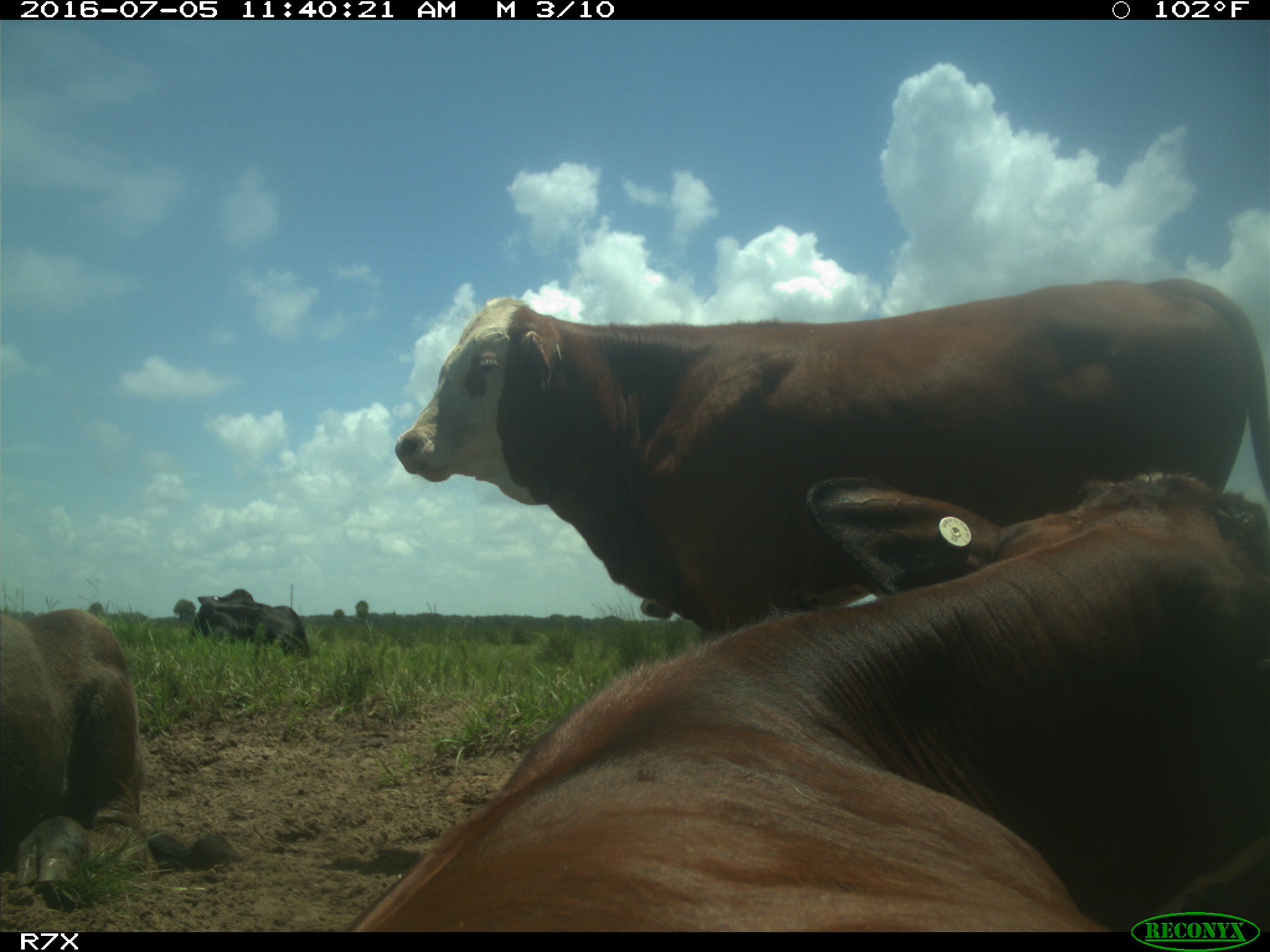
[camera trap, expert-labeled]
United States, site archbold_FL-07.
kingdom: Animalia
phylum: Chordata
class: Mammalia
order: Artiodactyla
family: Bovidae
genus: Bos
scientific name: Bos taurus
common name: domestic cow